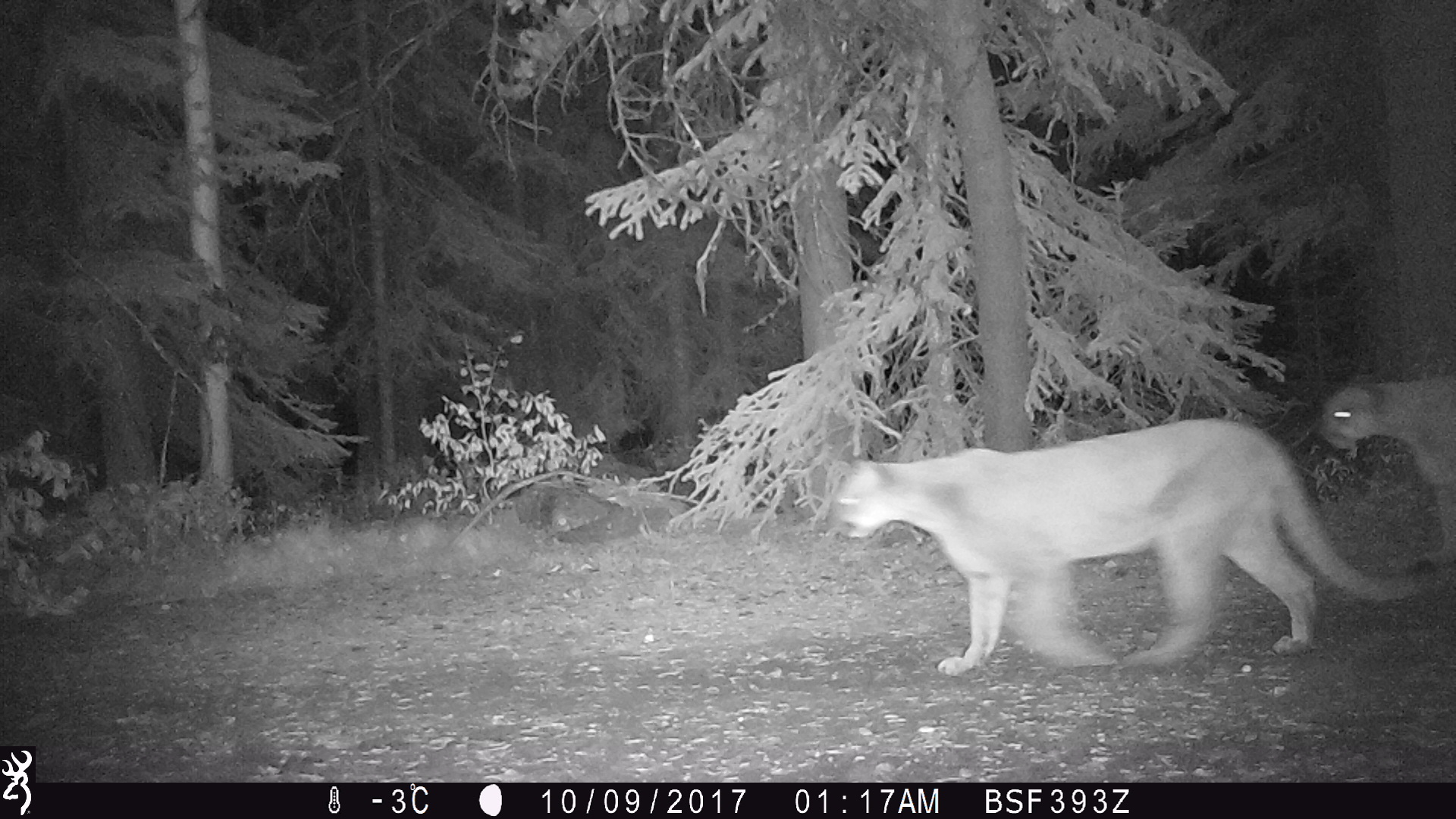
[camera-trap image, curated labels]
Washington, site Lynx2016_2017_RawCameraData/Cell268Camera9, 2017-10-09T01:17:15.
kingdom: Animalia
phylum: Chordata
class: Mammalia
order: Carnivora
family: Felidae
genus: Puma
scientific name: Puma concolor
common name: mountain lion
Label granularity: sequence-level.